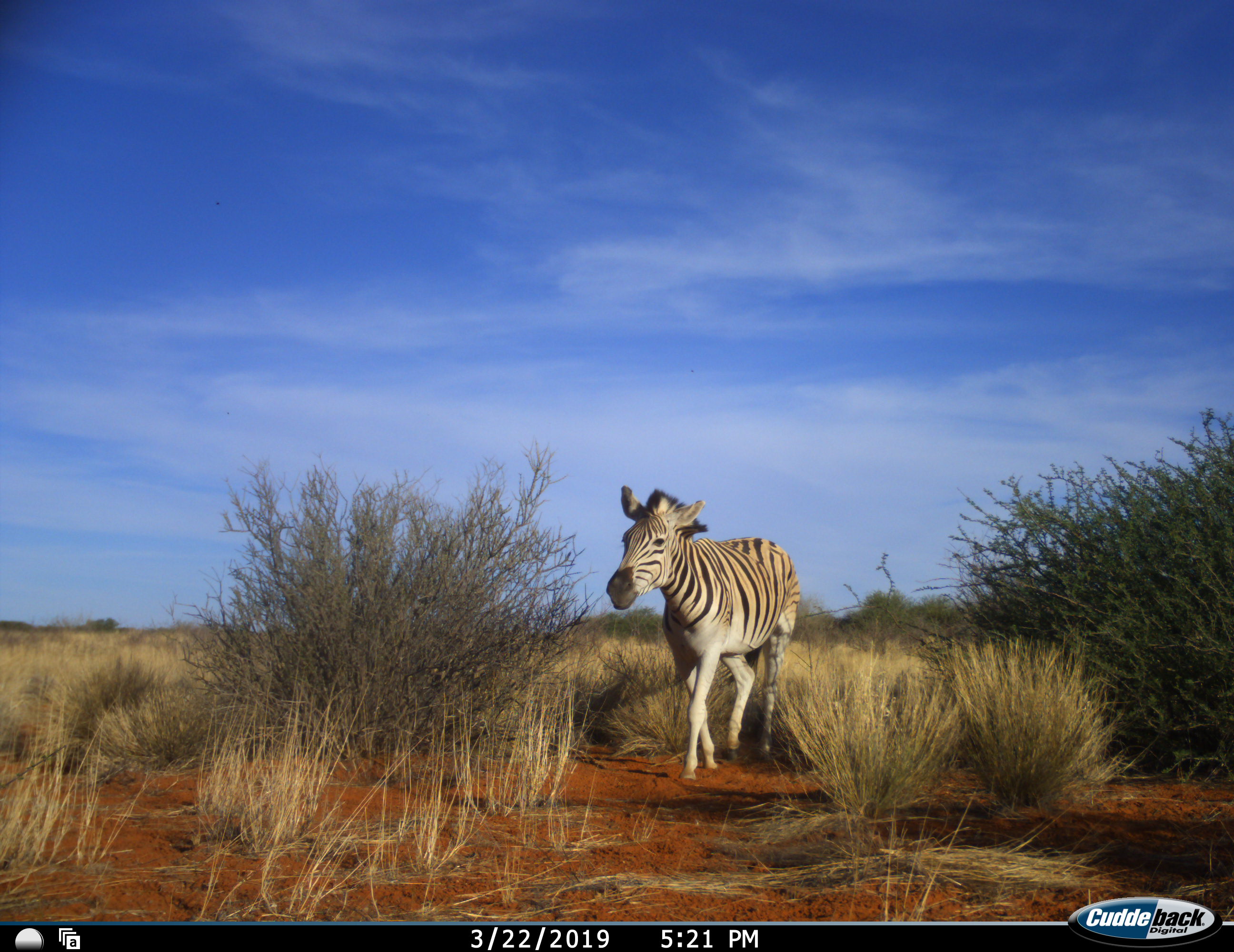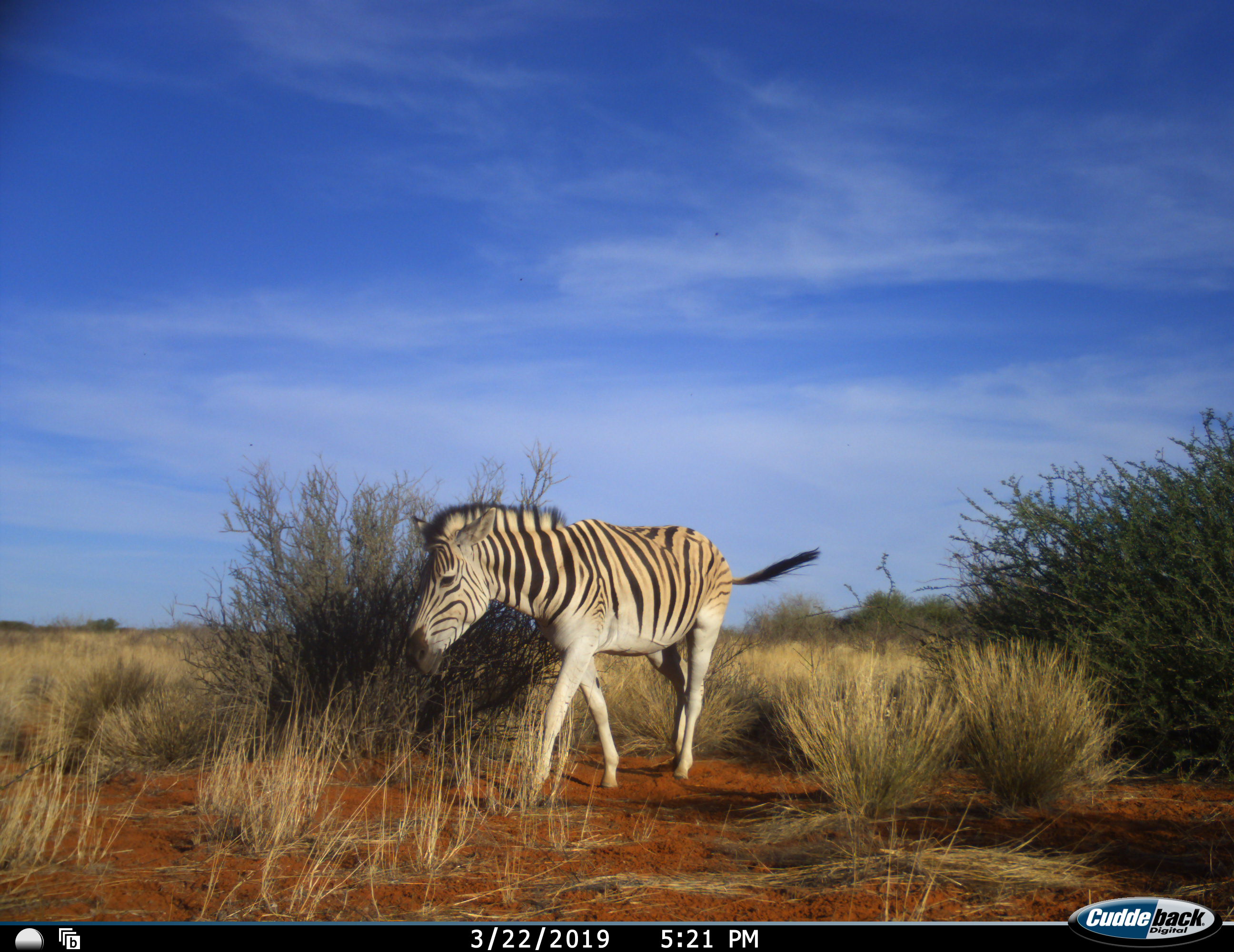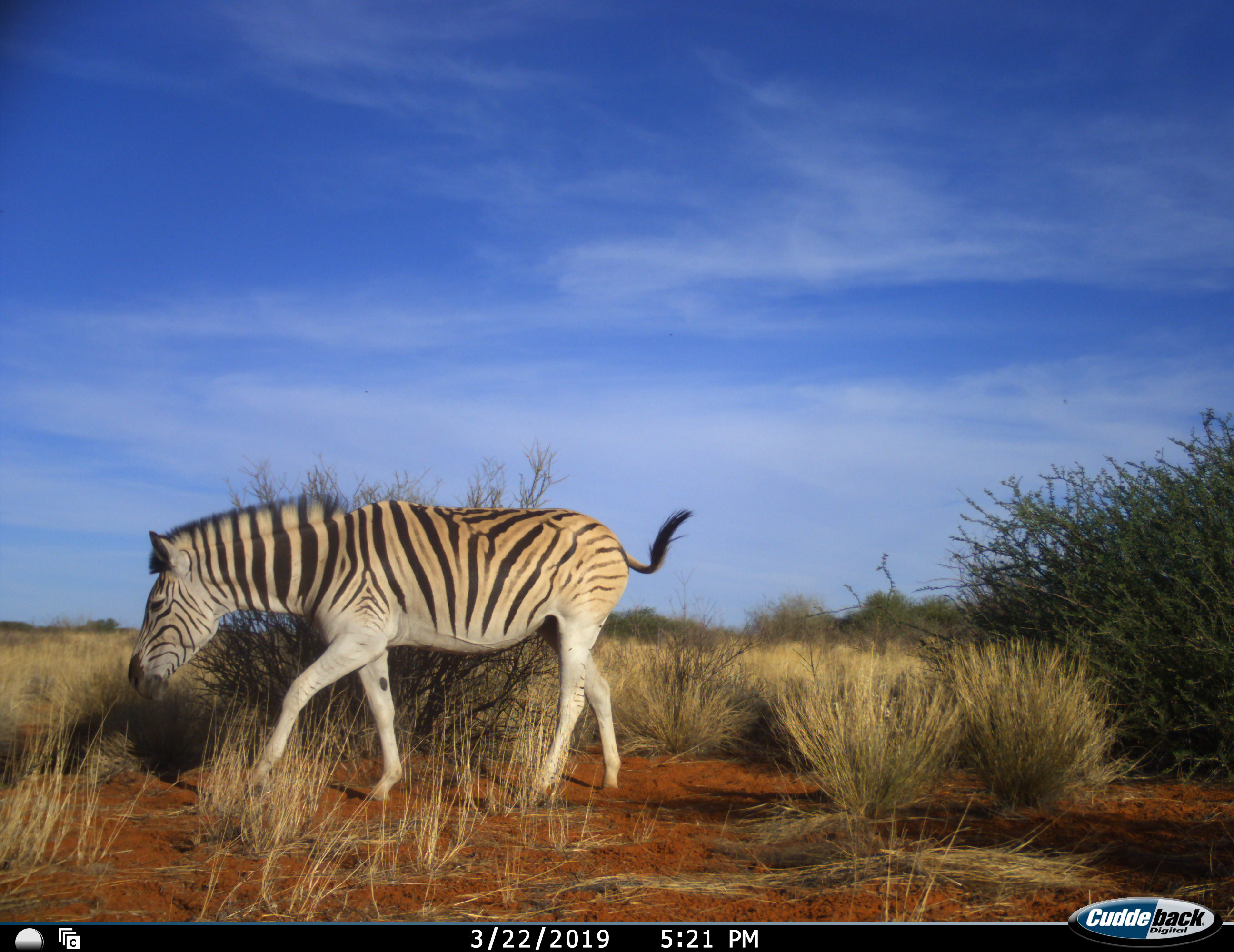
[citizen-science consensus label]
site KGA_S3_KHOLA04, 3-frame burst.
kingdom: Animalia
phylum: Chordata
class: Mammalia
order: Perissodactyla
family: Equidae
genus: Equus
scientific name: Equus quagga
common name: plains zebra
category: zebraplains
Zebraplains (plains zebra) (Equus quagga), count 1. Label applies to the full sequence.